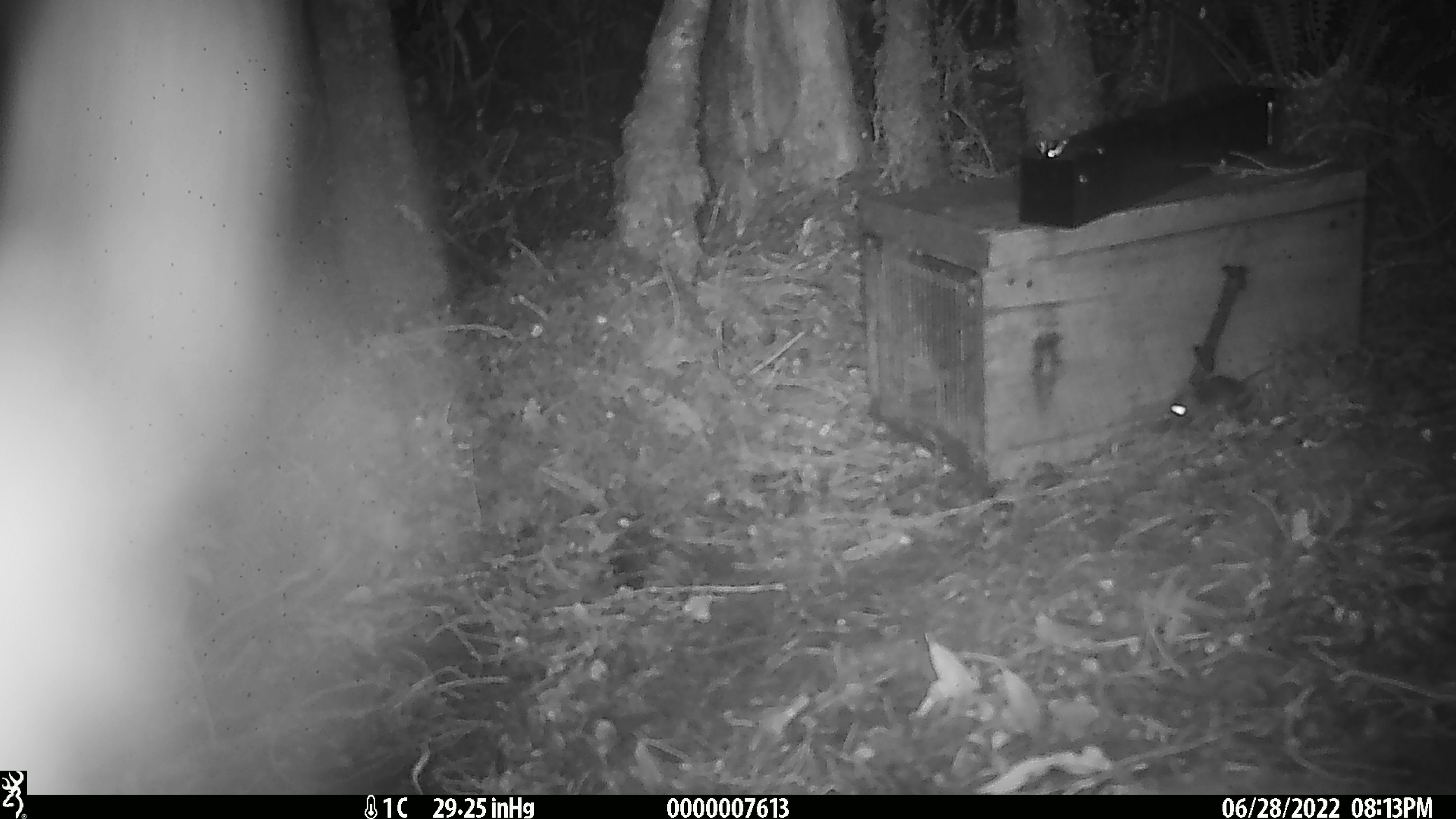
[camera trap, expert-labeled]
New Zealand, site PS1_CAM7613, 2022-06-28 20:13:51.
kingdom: Animalia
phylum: Chordata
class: Mammalia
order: Rodentia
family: Muridae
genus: Mus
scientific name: Mus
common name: mouse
Mouse (Mus).